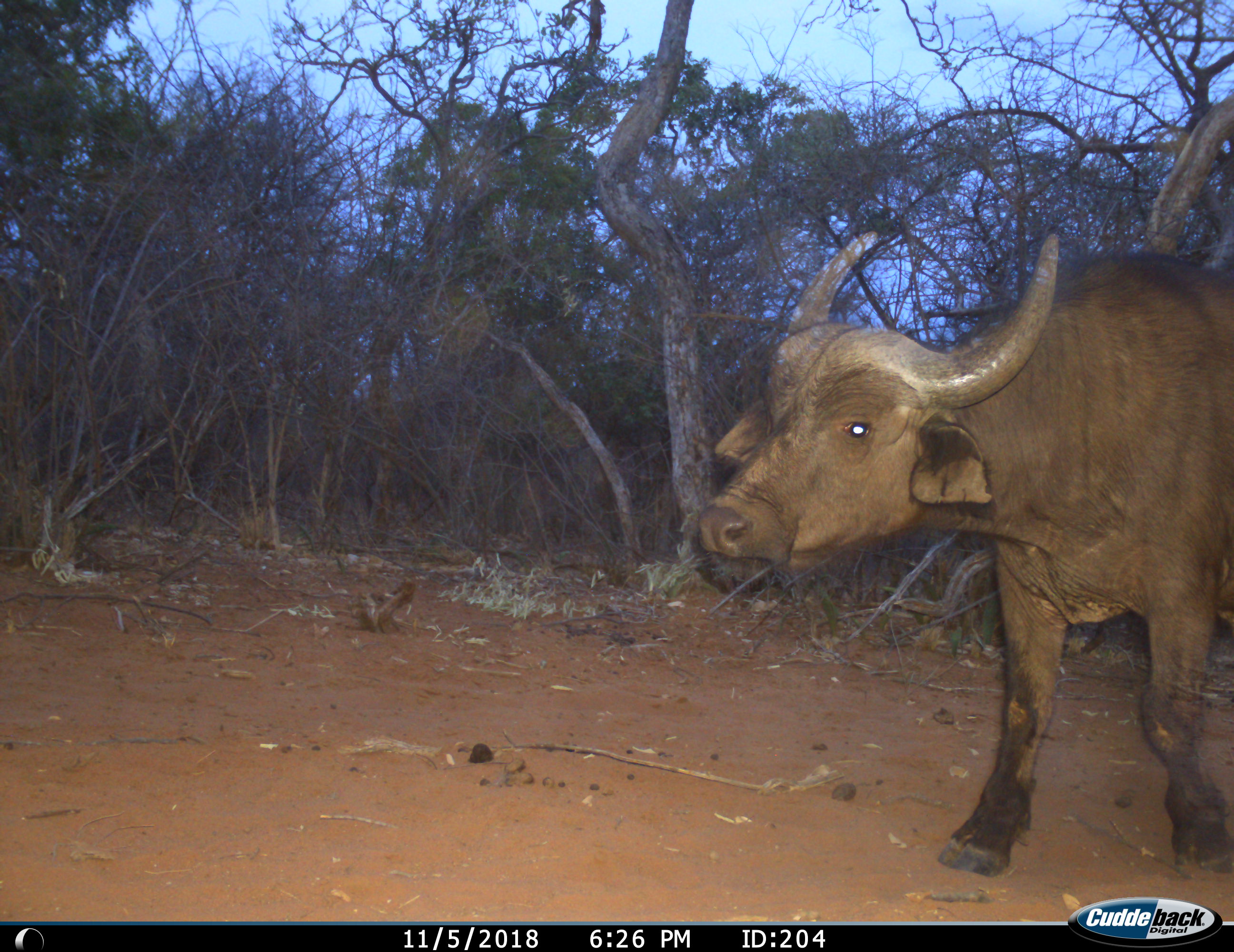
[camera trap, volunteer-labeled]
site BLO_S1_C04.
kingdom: Animalia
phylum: Chordata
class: Mammalia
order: Artiodactyla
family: Bovidae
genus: Syncerus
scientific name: Syncerus caffer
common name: african buffalo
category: buffalo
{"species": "buffalo (african buffalo) (Syncerus caffer)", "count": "1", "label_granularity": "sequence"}